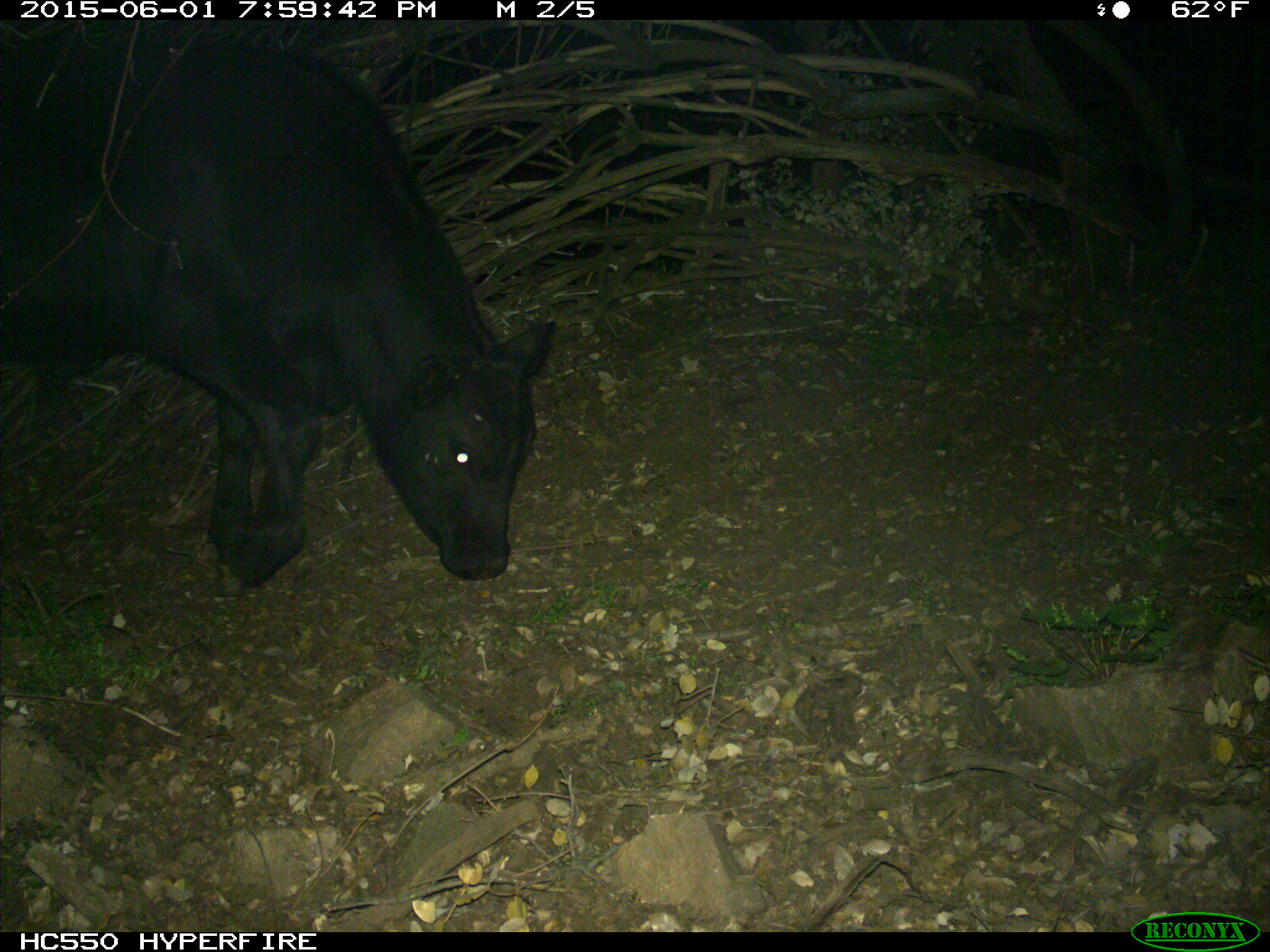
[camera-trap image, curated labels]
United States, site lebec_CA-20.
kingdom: Animalia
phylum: Chordata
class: Mammalia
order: Artiodactyla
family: Bovidae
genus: Bos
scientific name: Bos taurus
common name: domestic cow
Bos taurus (domestic cow).